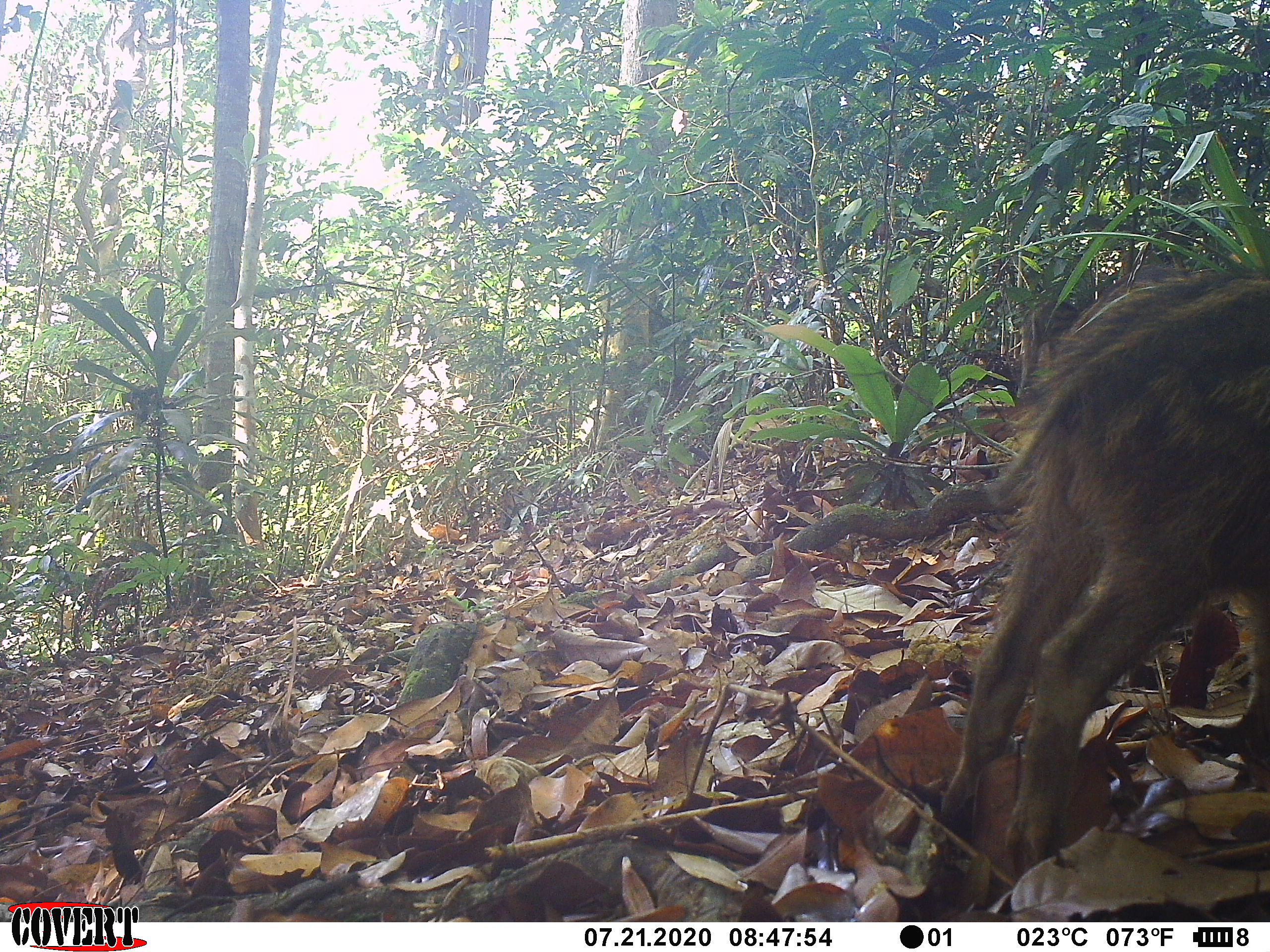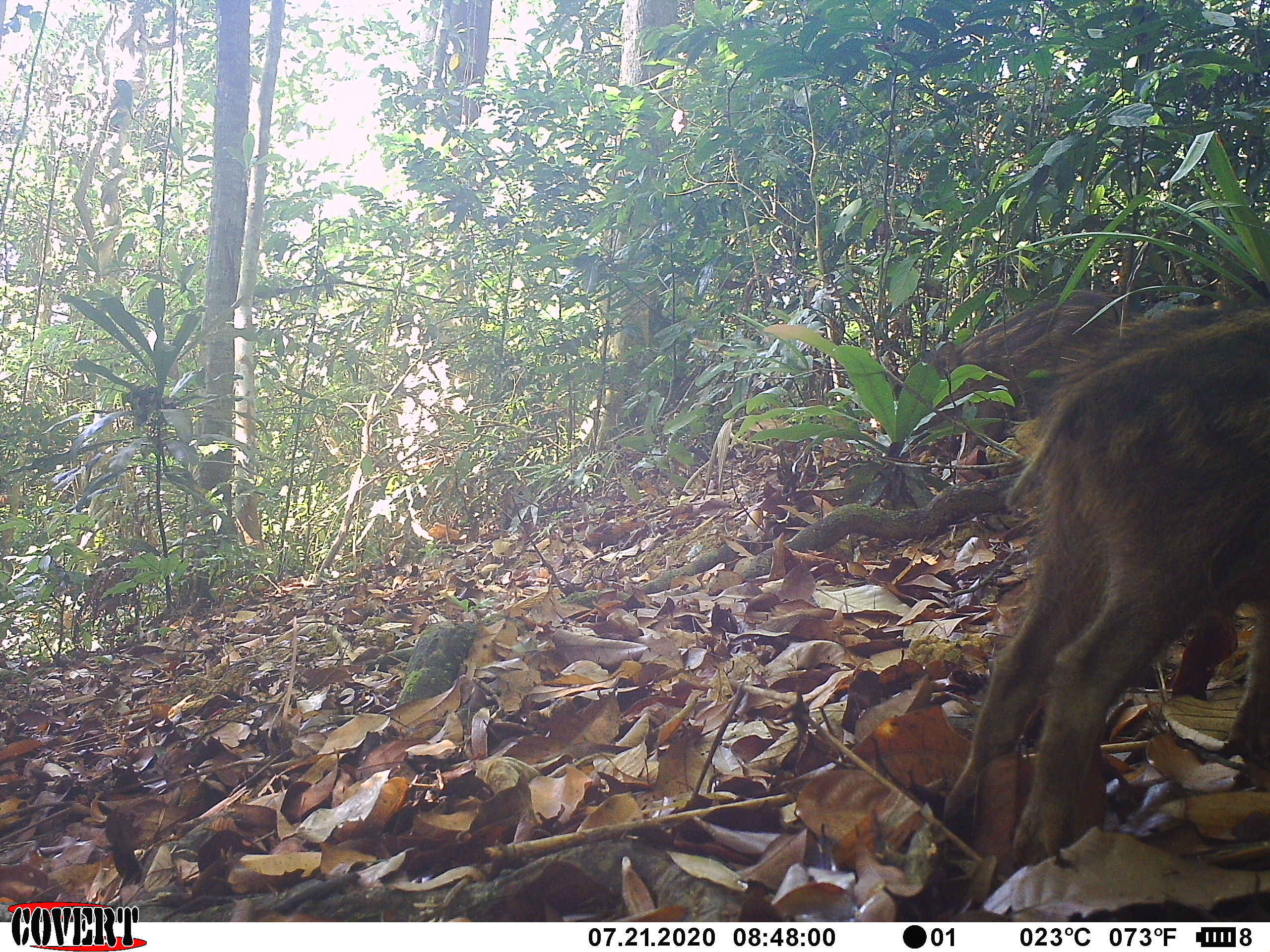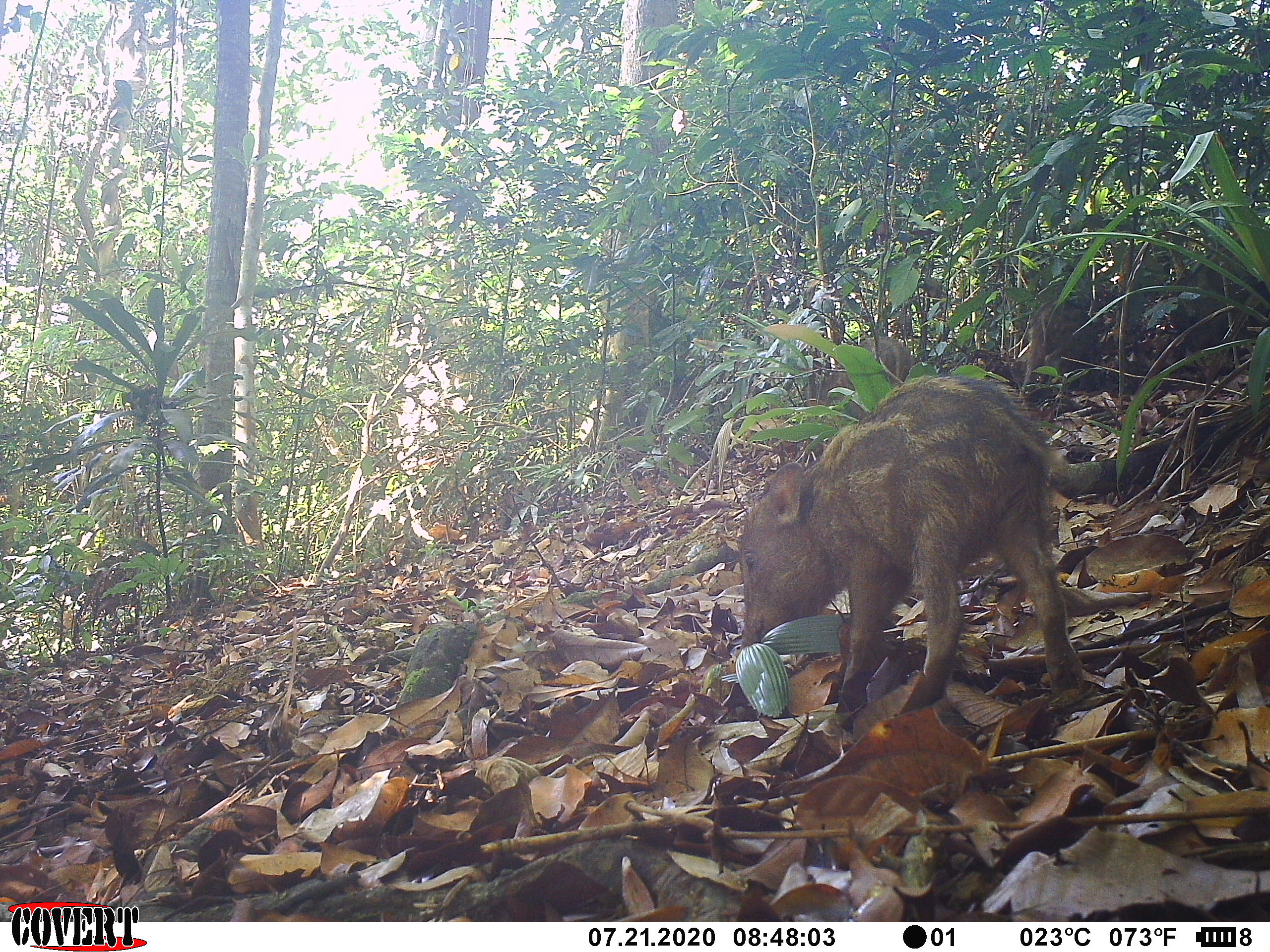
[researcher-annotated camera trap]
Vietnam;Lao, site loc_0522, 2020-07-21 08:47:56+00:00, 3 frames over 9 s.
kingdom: Animalia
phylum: Chordata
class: Mammalia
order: Artiodactyla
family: Suidae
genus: Sus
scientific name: Sus scrofa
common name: eurasian wild pig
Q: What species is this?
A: Eurasian wild pig (Sus scrofa).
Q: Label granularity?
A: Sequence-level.